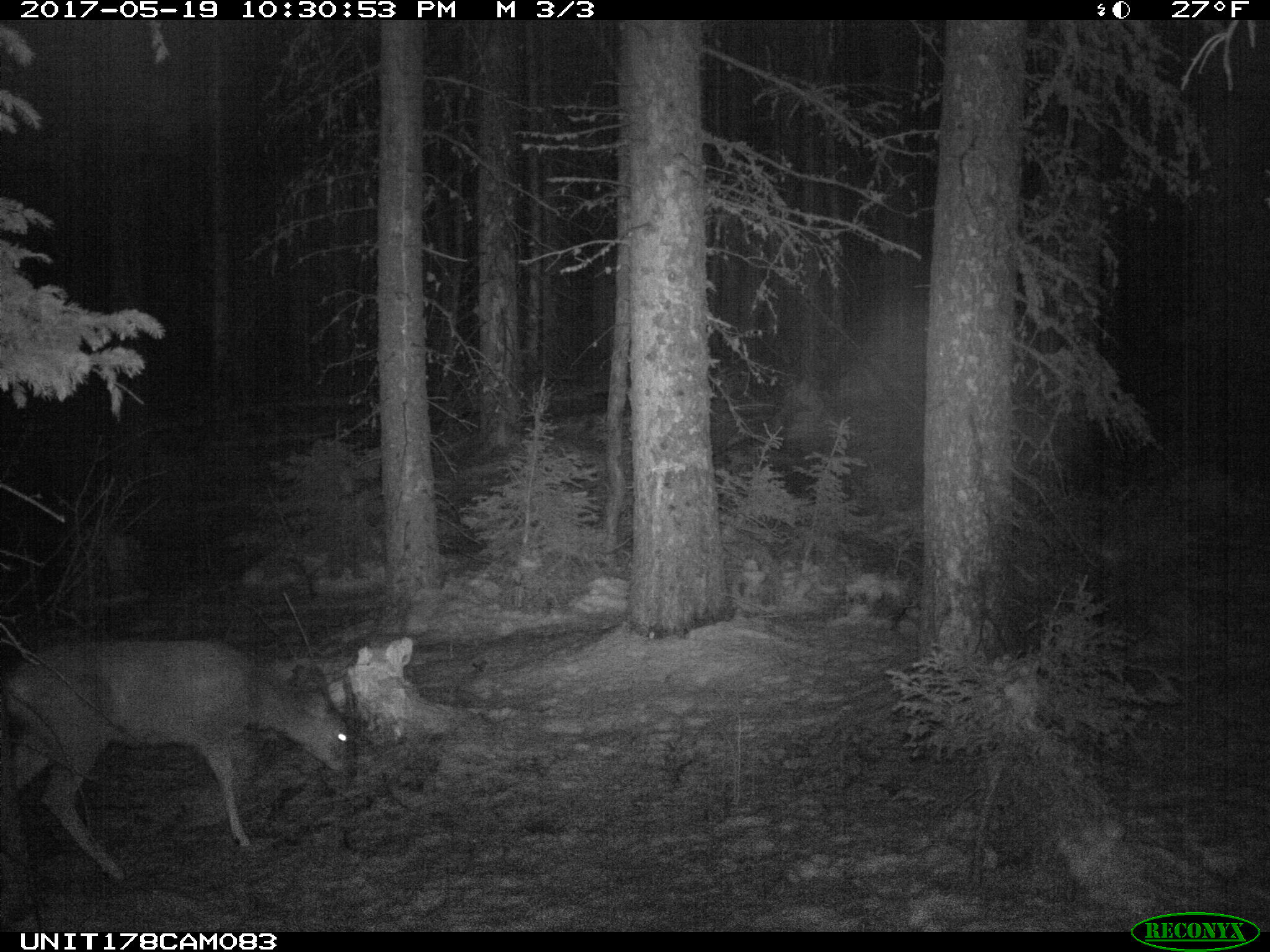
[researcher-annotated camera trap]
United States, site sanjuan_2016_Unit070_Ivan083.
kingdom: Animalia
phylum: Chordata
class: Mammalia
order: Artiodactyla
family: Cervidae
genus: Odocoileus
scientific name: Odocoileus hemionus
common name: mule deer